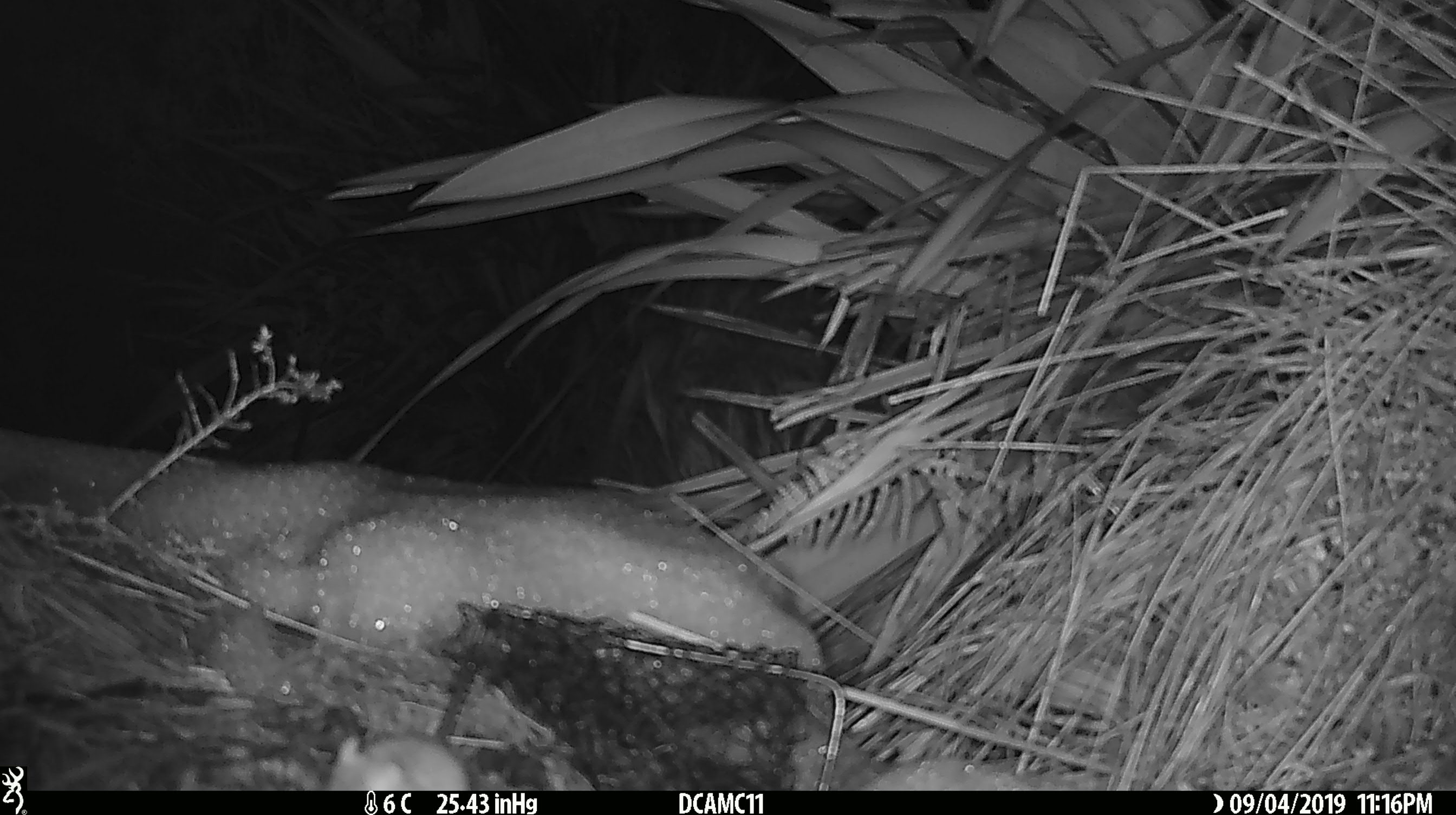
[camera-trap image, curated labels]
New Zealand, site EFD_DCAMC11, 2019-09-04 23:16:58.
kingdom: Animalia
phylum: Chordata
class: Mammalia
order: Rodentia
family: Muridae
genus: Mus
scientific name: Mus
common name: mouse